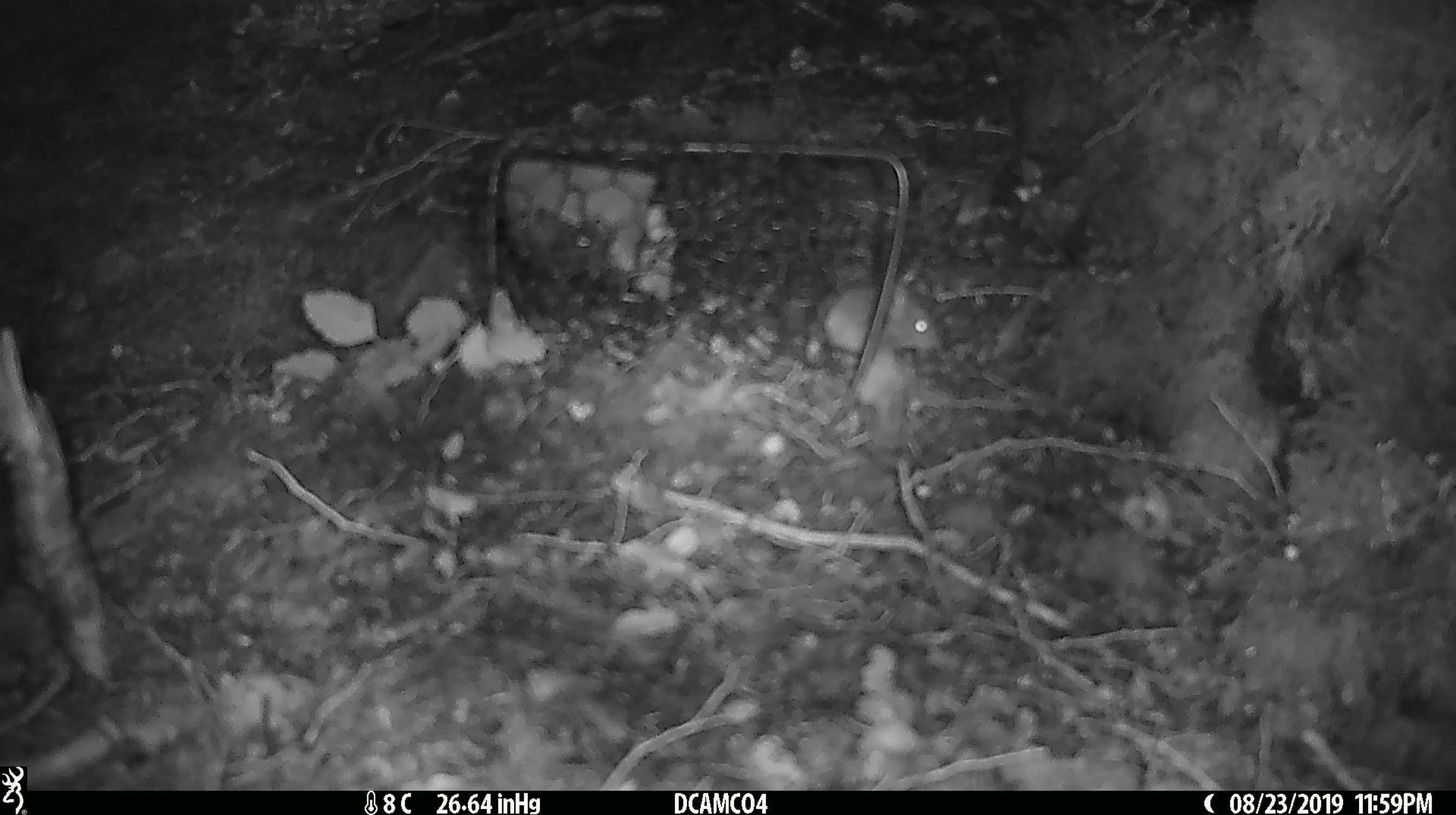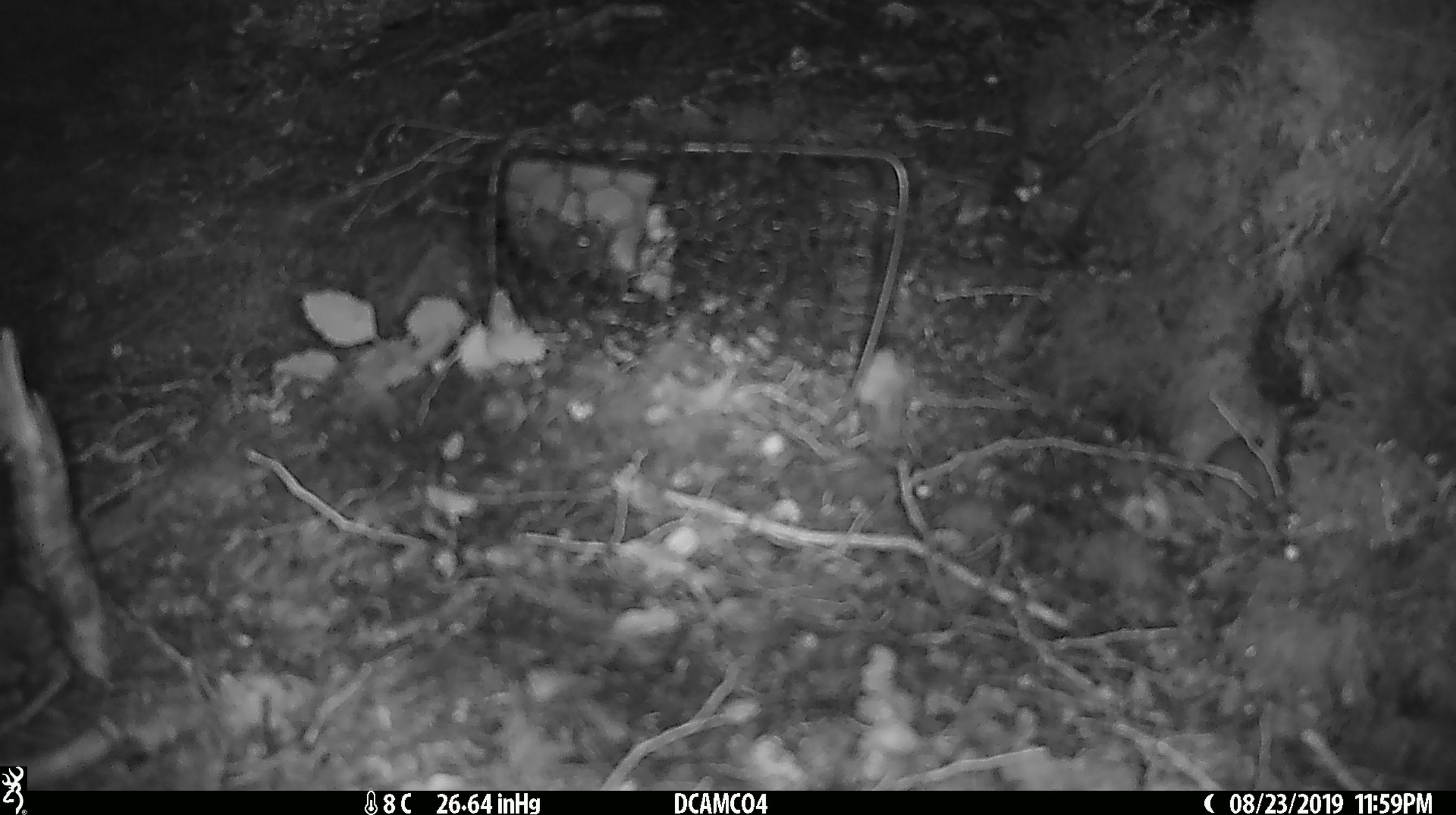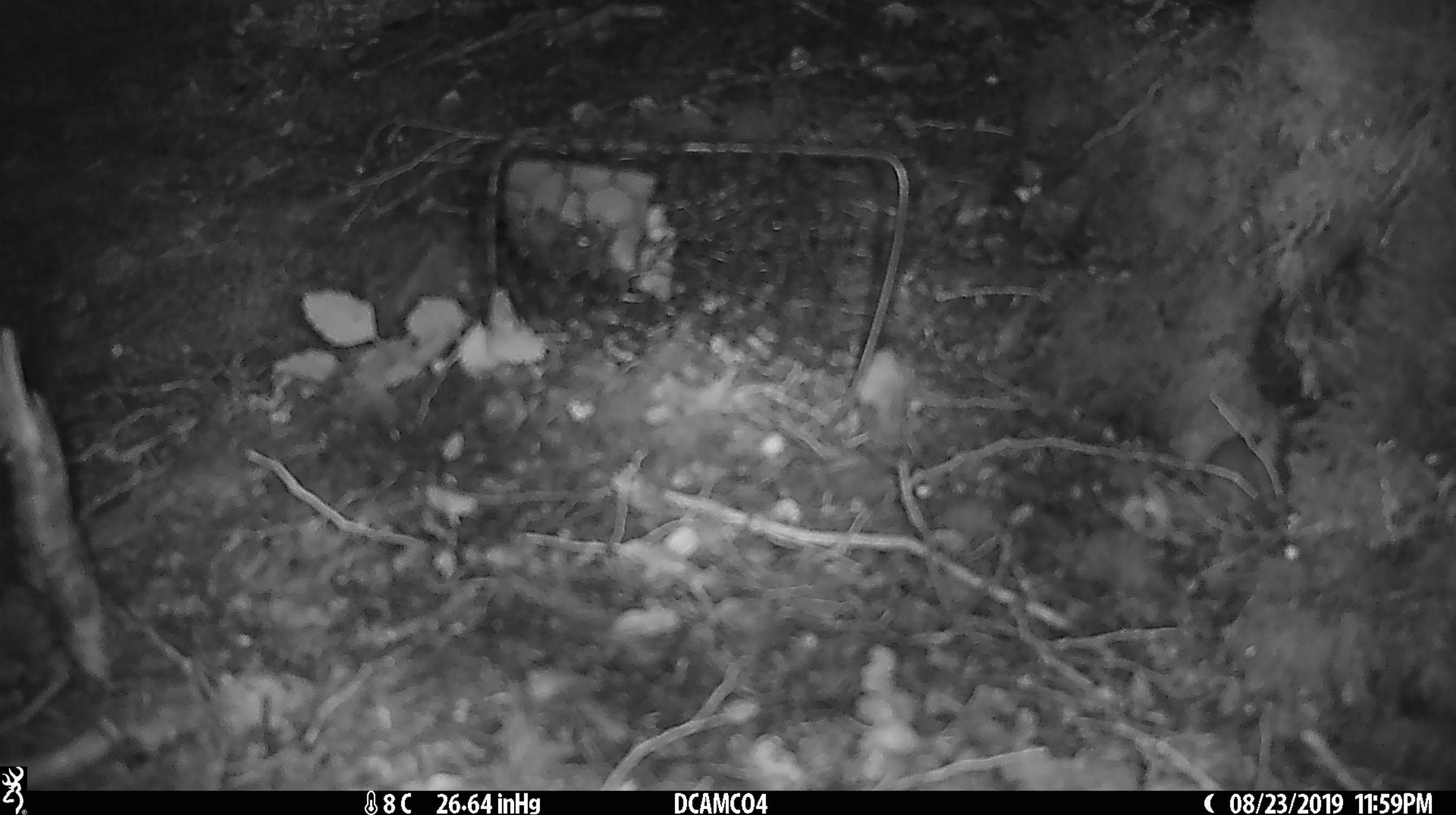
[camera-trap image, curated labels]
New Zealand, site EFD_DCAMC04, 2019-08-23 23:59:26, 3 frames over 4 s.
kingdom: Animalia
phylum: Chordata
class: Mammalia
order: Rodentia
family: Muridae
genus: Mus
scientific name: Mus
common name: mouse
Mouse (Mus).